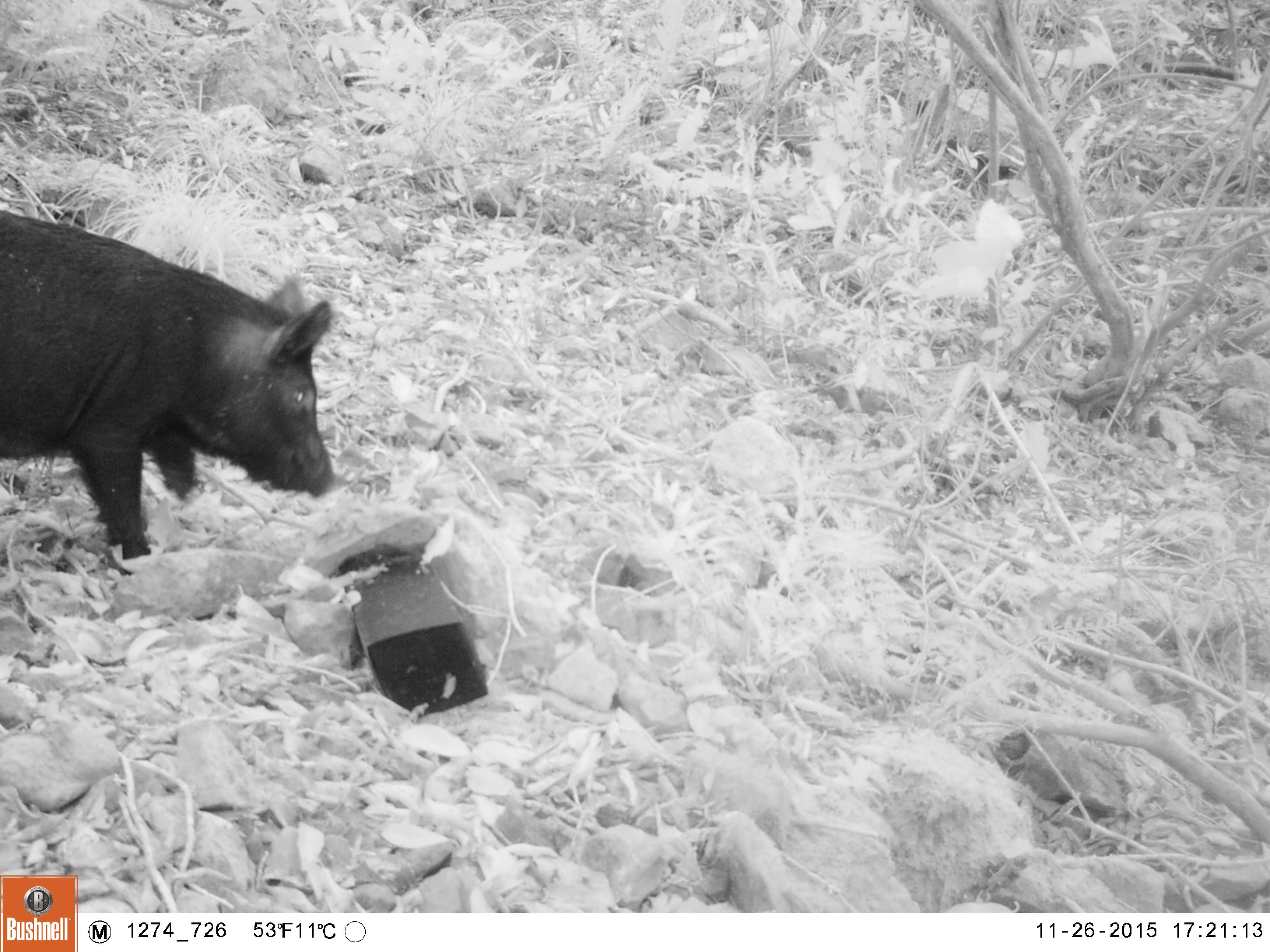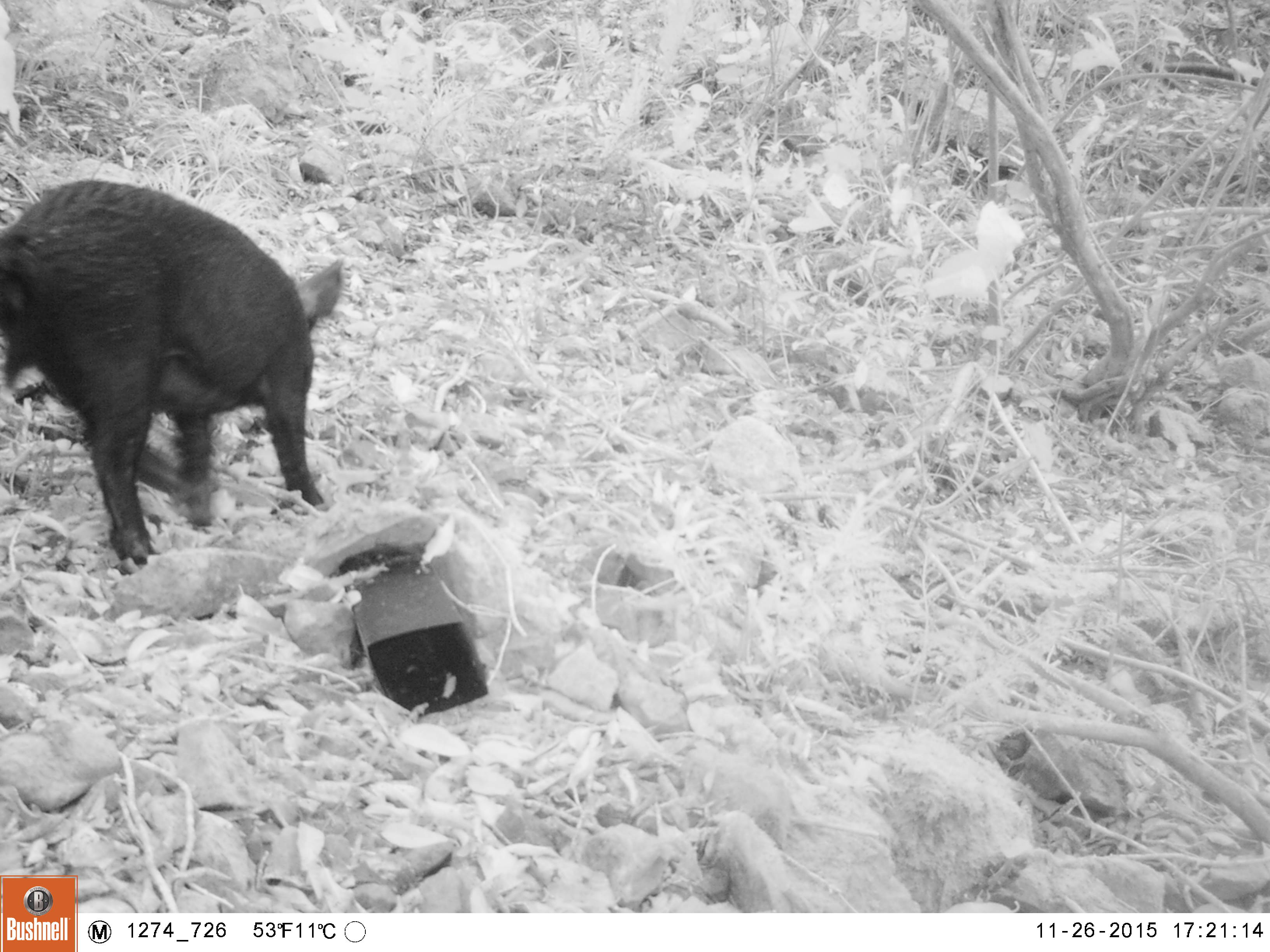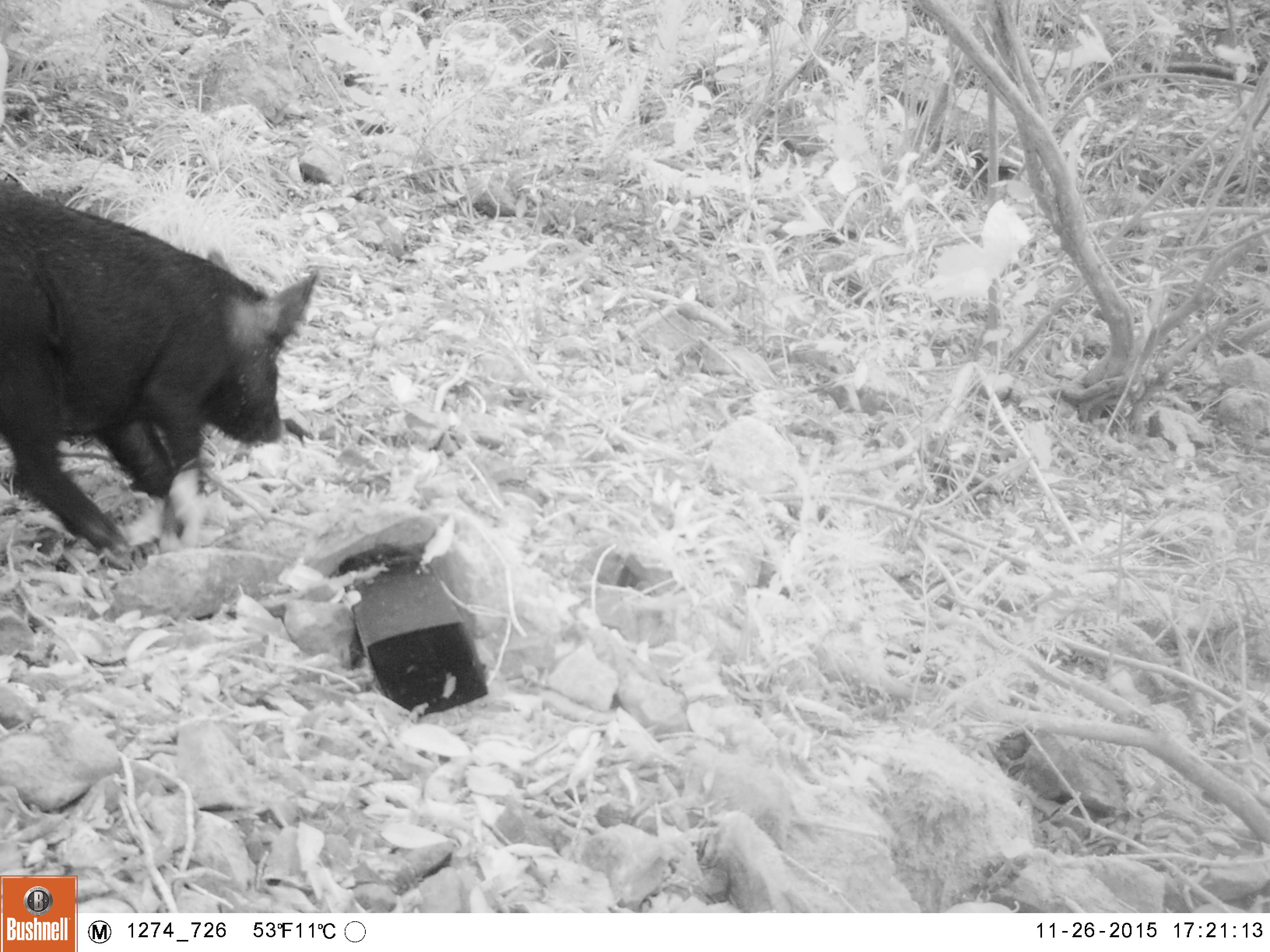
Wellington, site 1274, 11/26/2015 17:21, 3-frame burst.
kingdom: Animalia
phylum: Chordata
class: Mammalia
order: Artiodactyla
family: Suidae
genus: Sus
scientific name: Sus scrofa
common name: pig